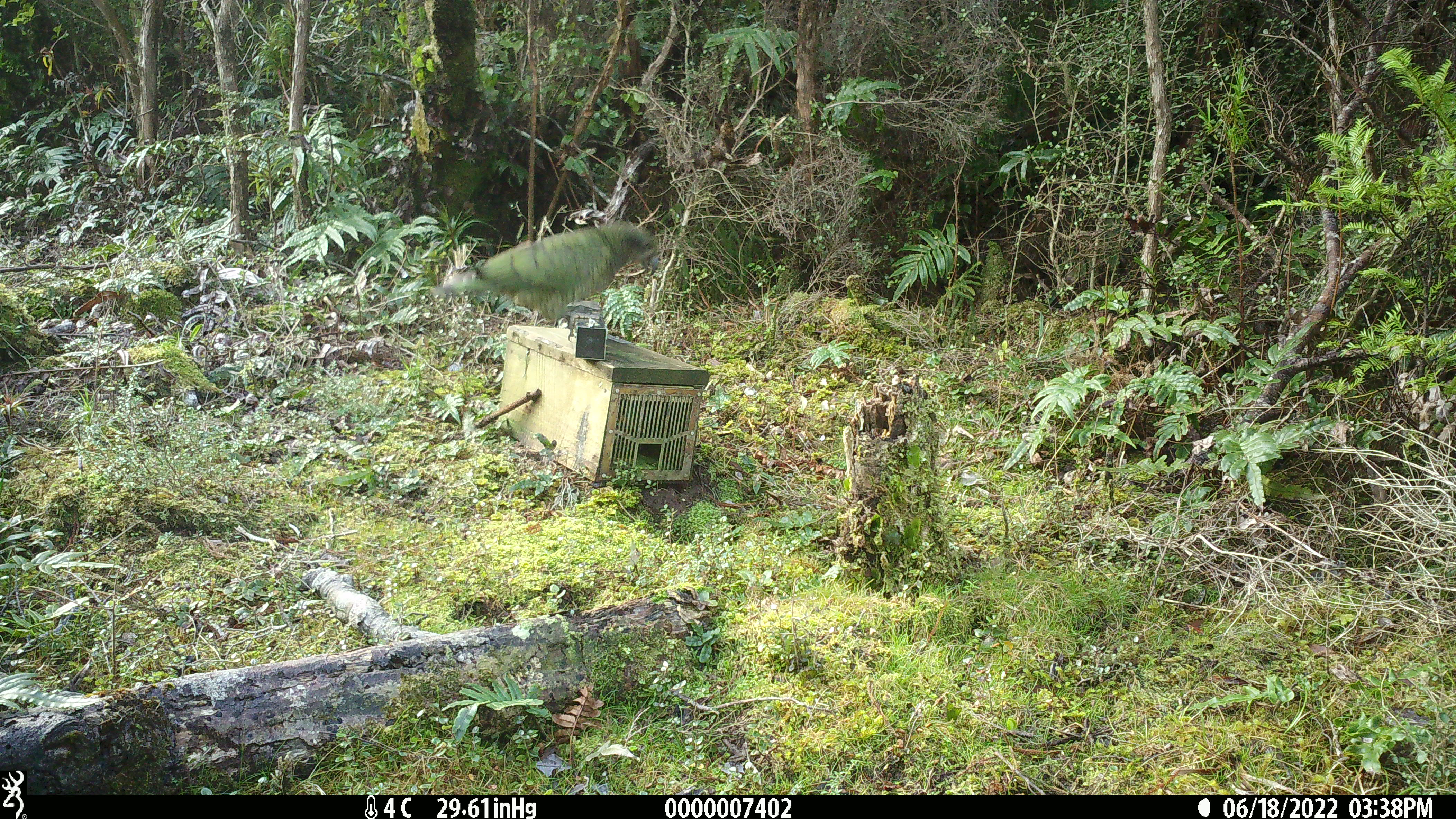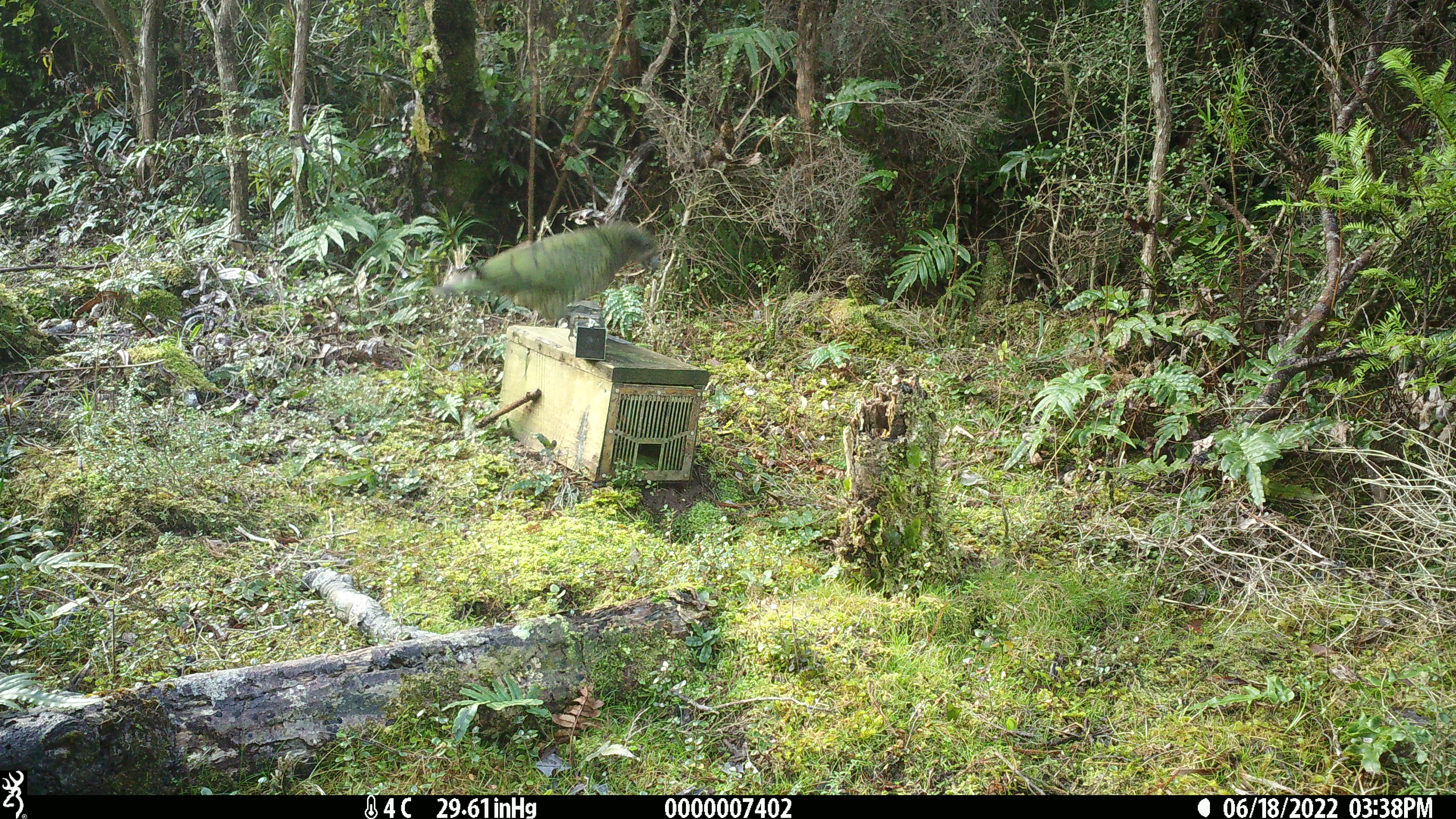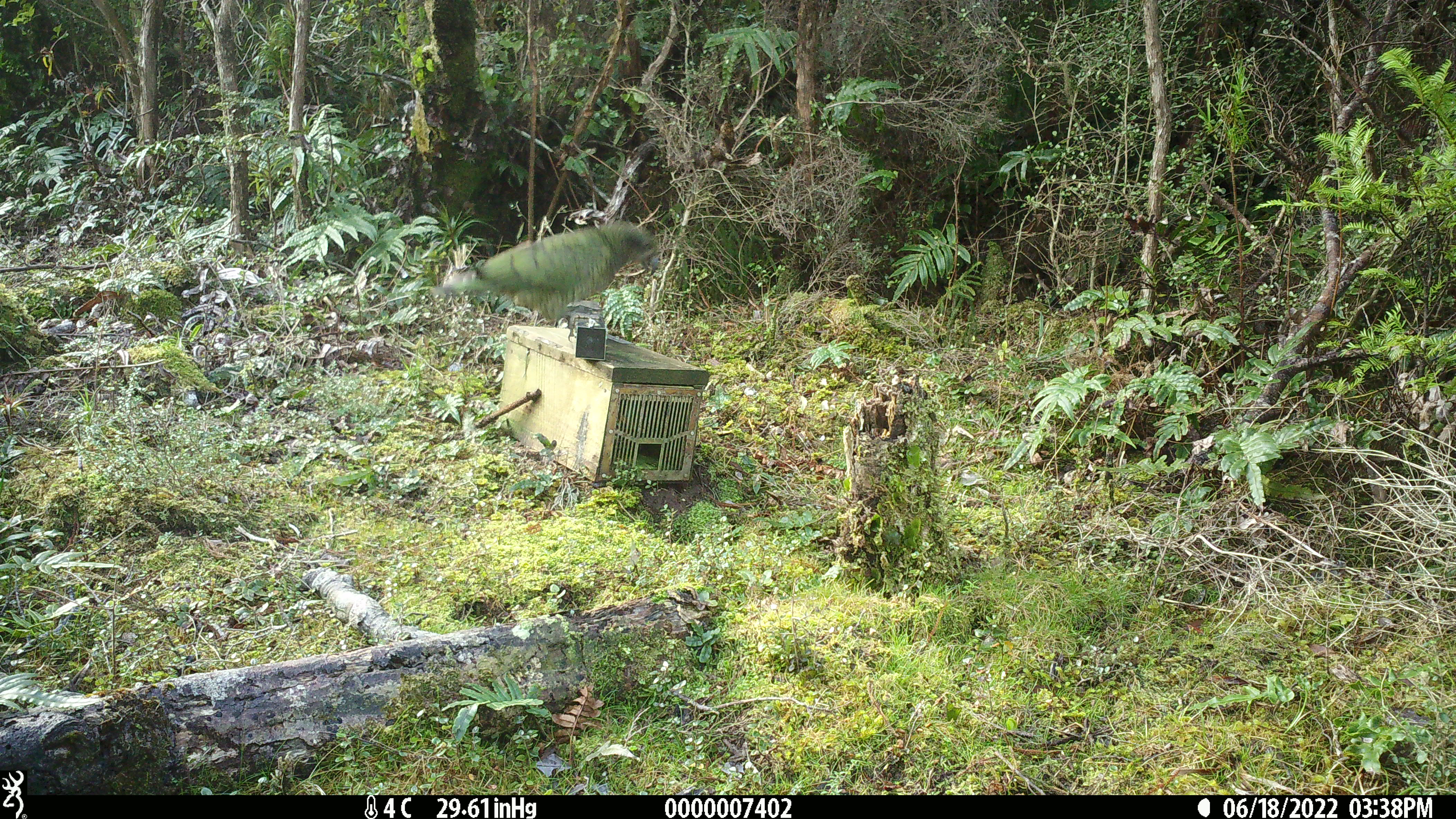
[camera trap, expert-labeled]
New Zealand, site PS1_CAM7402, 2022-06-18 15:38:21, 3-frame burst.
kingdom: Animalia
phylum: Chordata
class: Aves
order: Psittaciformes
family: Strigopidae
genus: Nestor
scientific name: Nestor notabilis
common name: kea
Kea (Nestor notabilis).